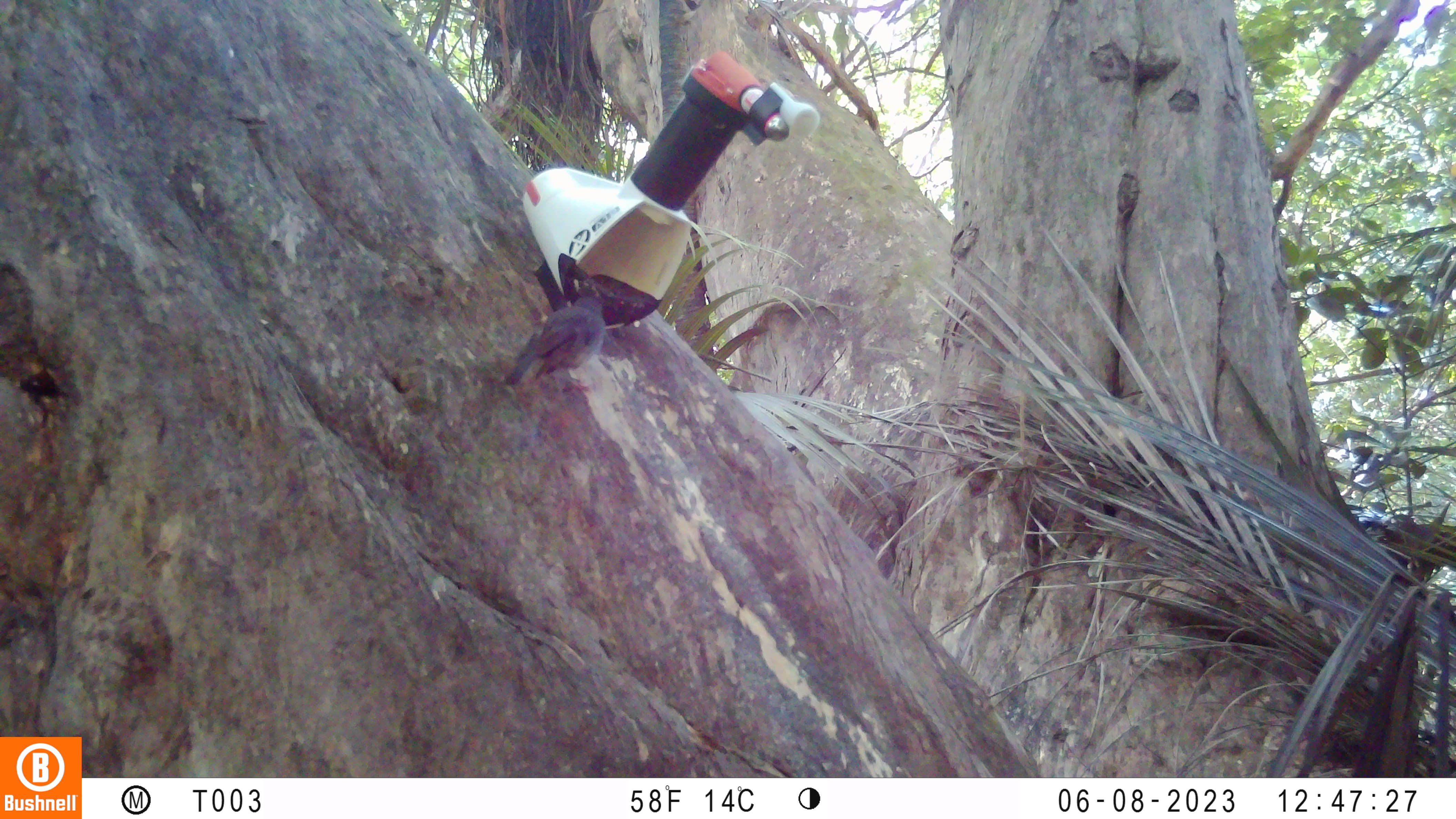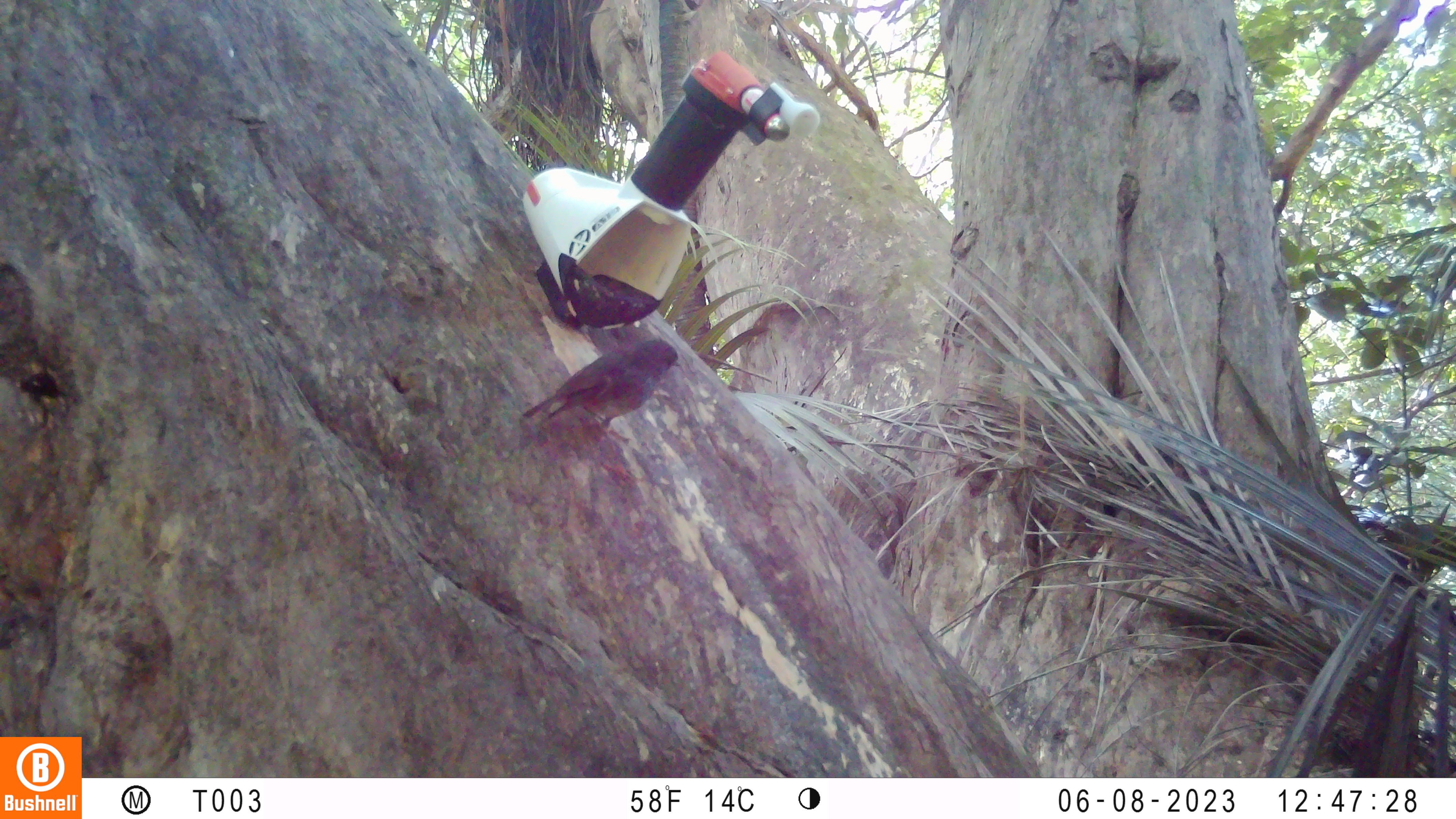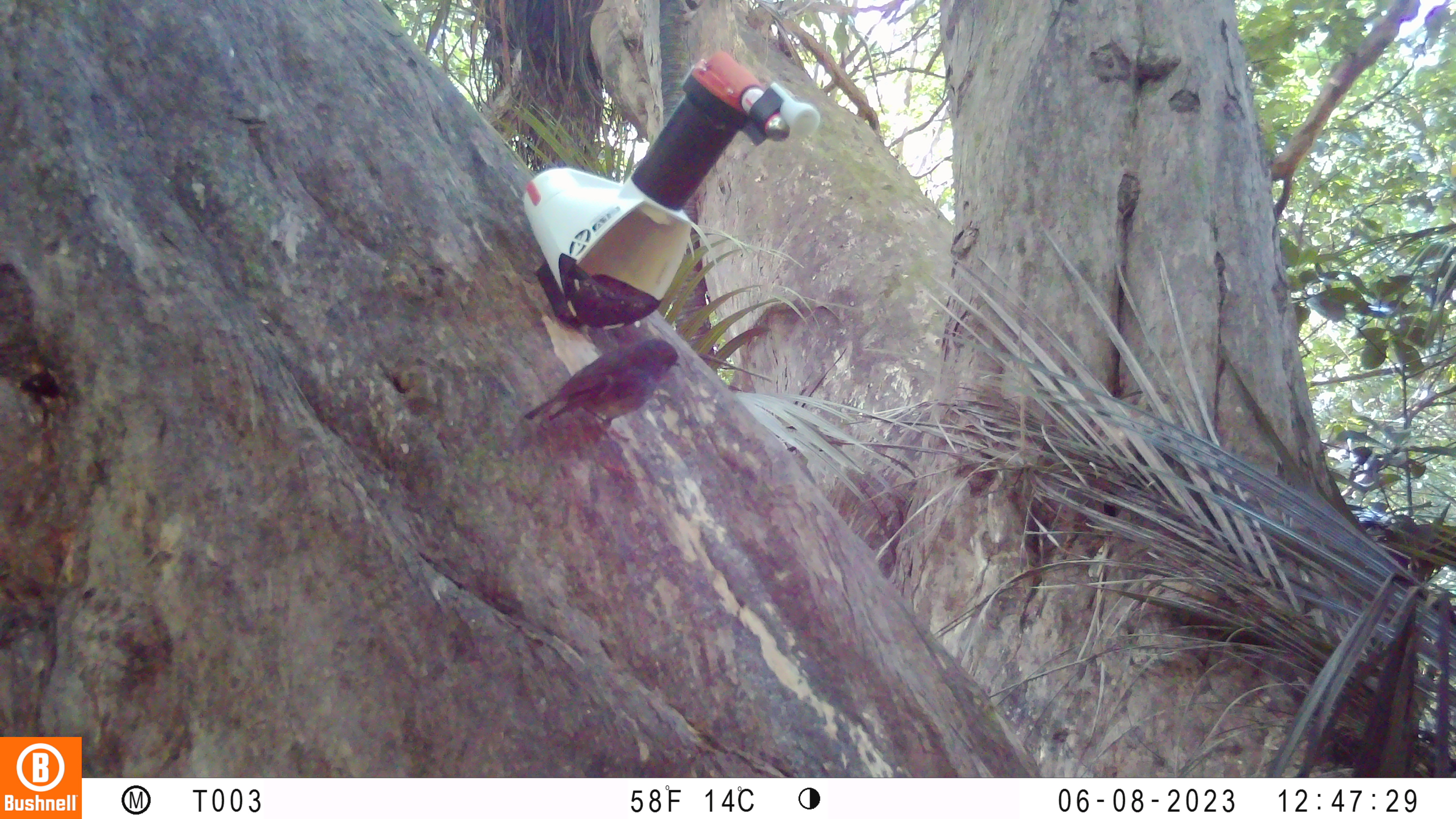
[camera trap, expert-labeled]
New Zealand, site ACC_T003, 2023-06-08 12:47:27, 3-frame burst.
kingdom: Animalia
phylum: Chordata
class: Aves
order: Passeriformes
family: Petroicidae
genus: Petroica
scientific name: Petroica australis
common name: new zealand robin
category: robin